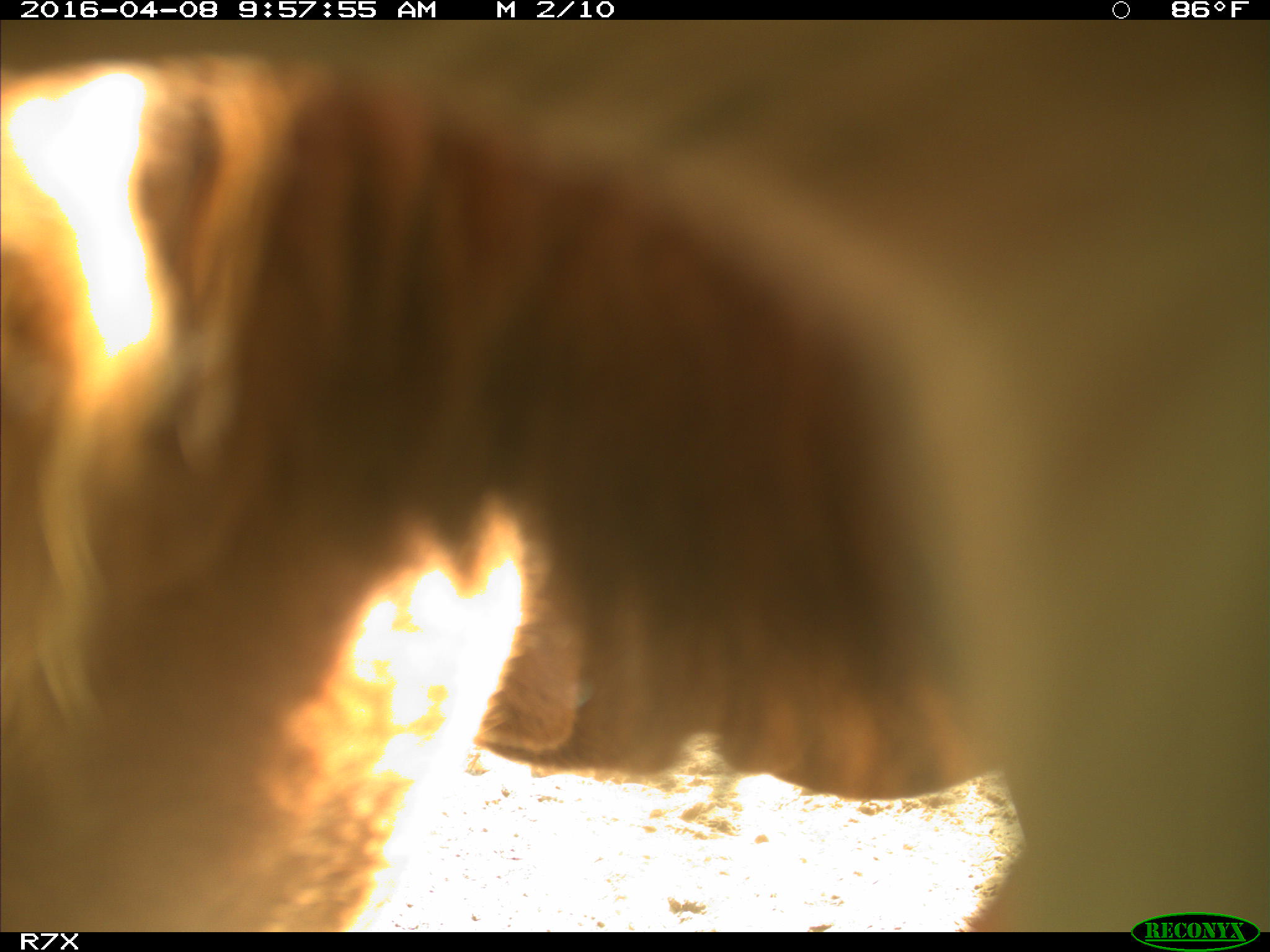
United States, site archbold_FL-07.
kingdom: Animalia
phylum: Chordata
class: Mammalia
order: Artiodactyla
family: Bovidae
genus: Bos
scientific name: Bos taurus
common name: domestic cow